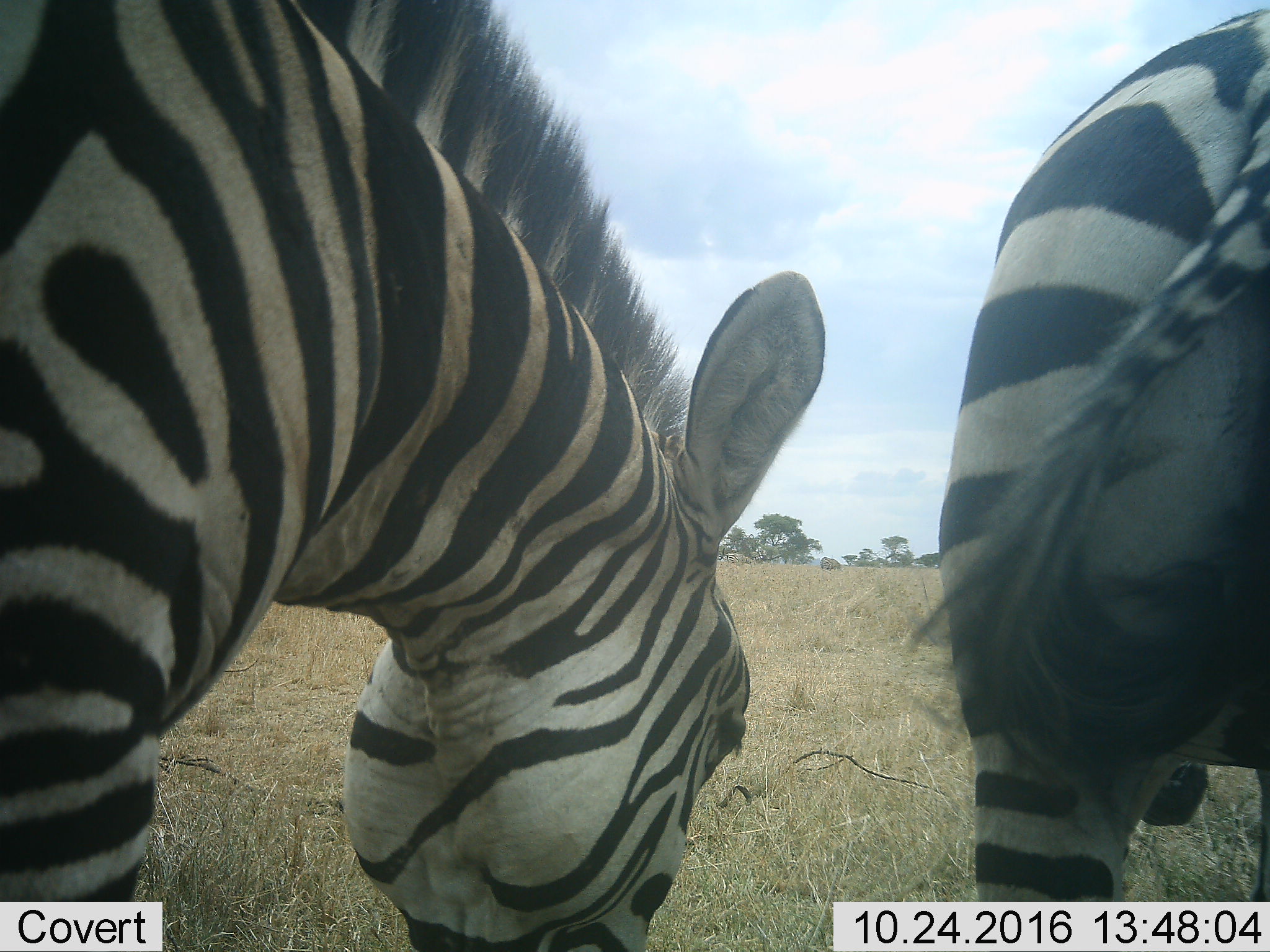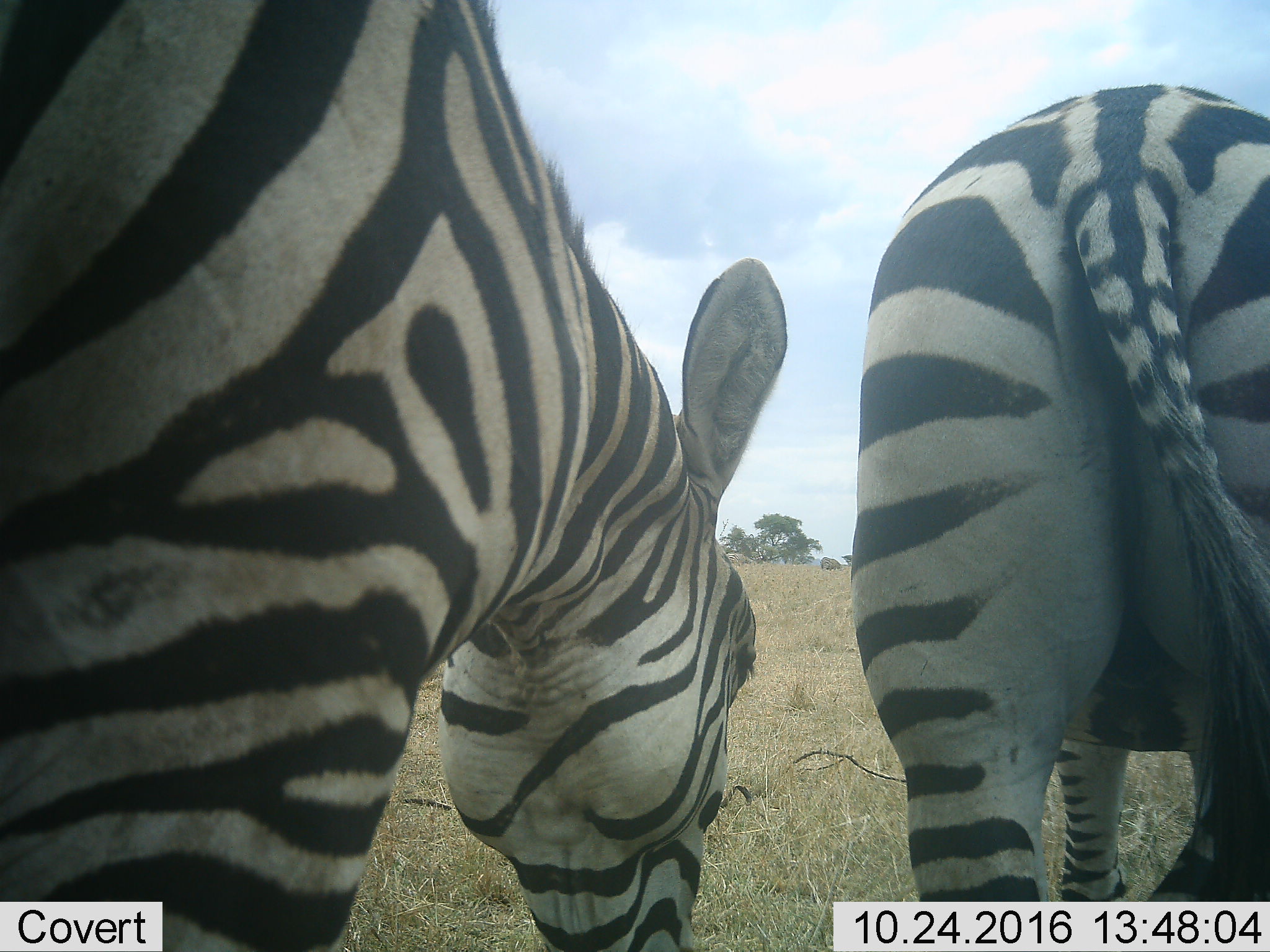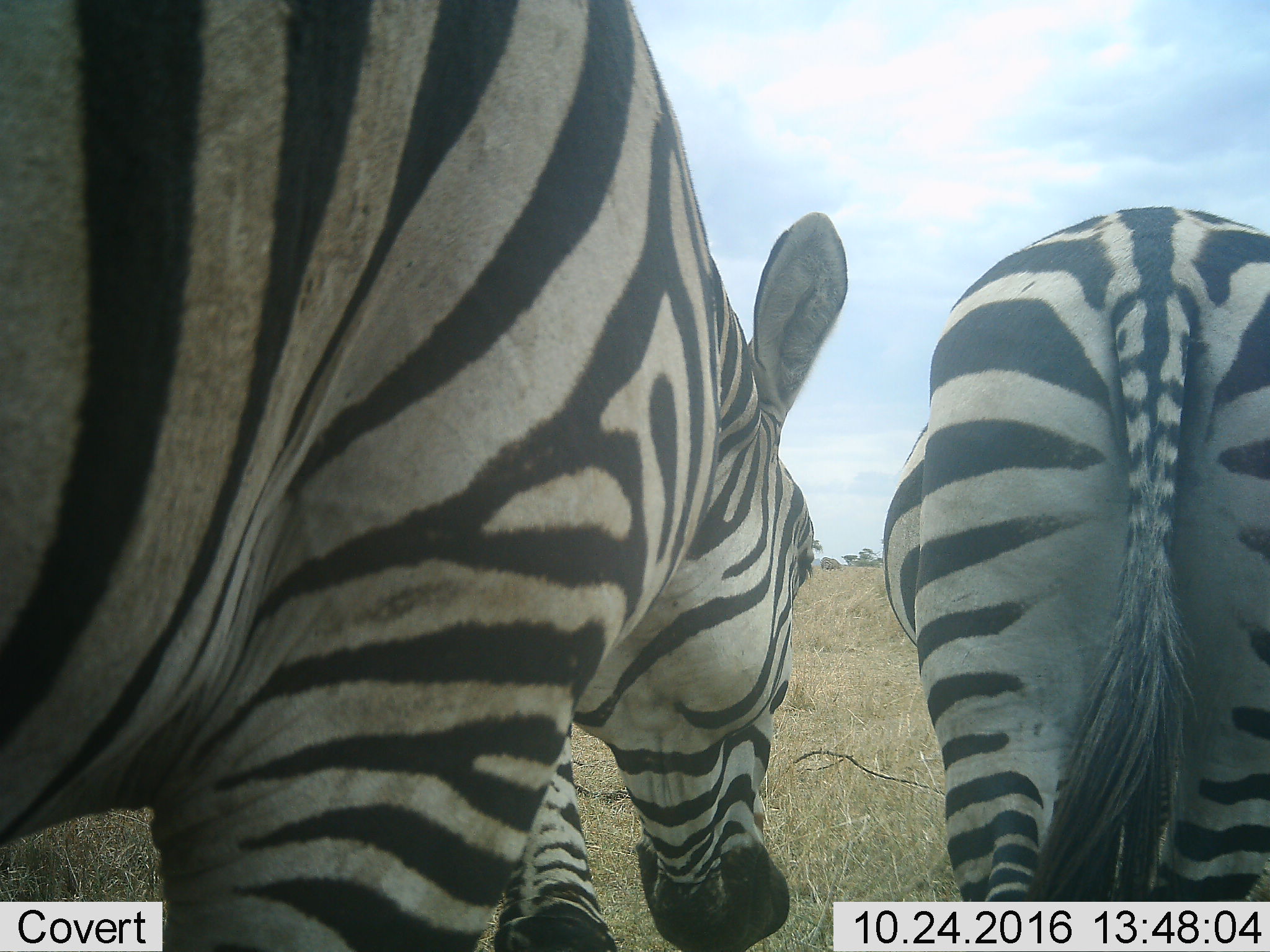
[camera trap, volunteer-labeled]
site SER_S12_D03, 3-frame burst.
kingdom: Animalia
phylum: Chordata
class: Mammalia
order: Perissodactyla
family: Equidae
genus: Equus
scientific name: Equus quagga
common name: plains zebra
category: zebraplains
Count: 2.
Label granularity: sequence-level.